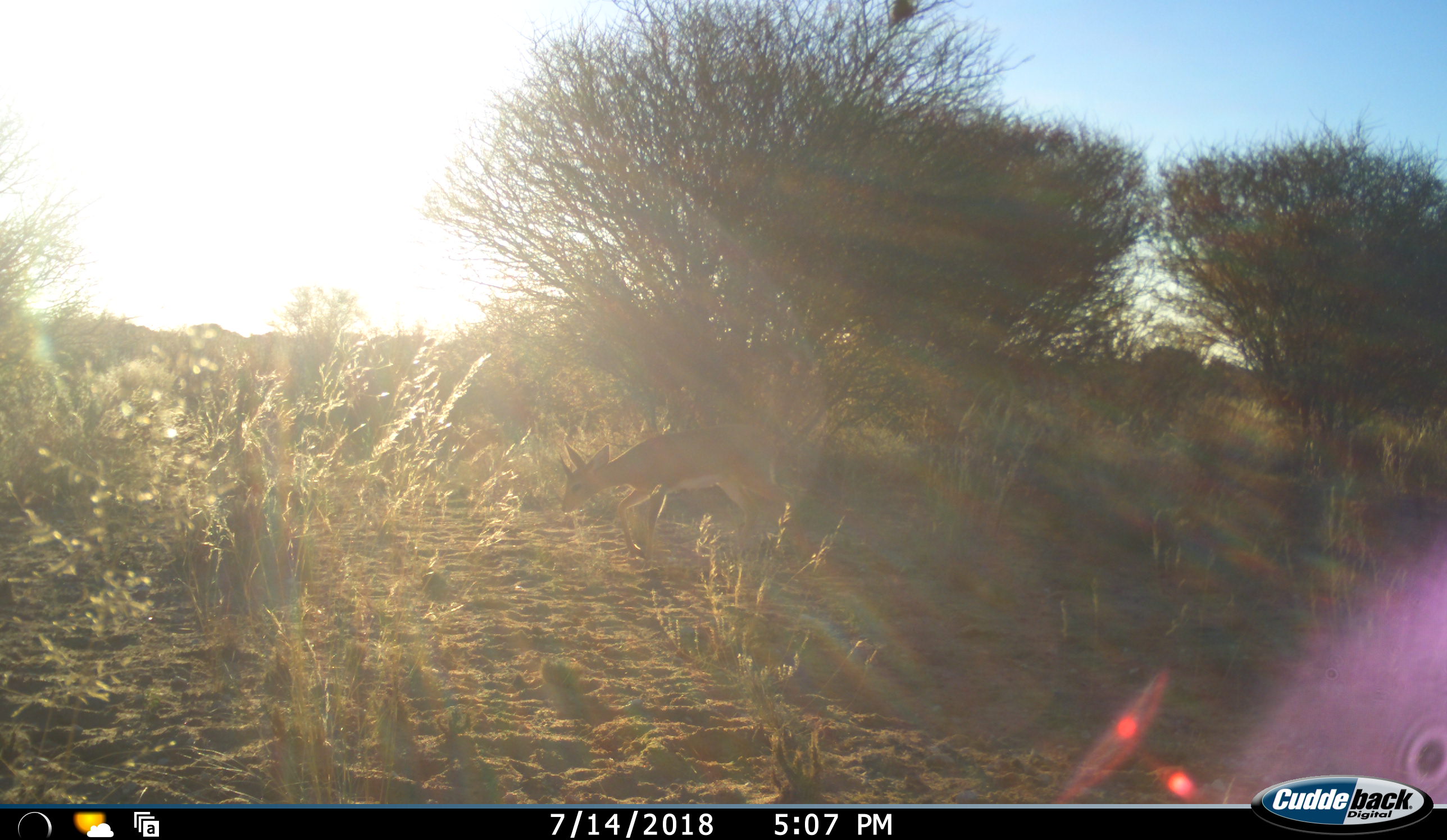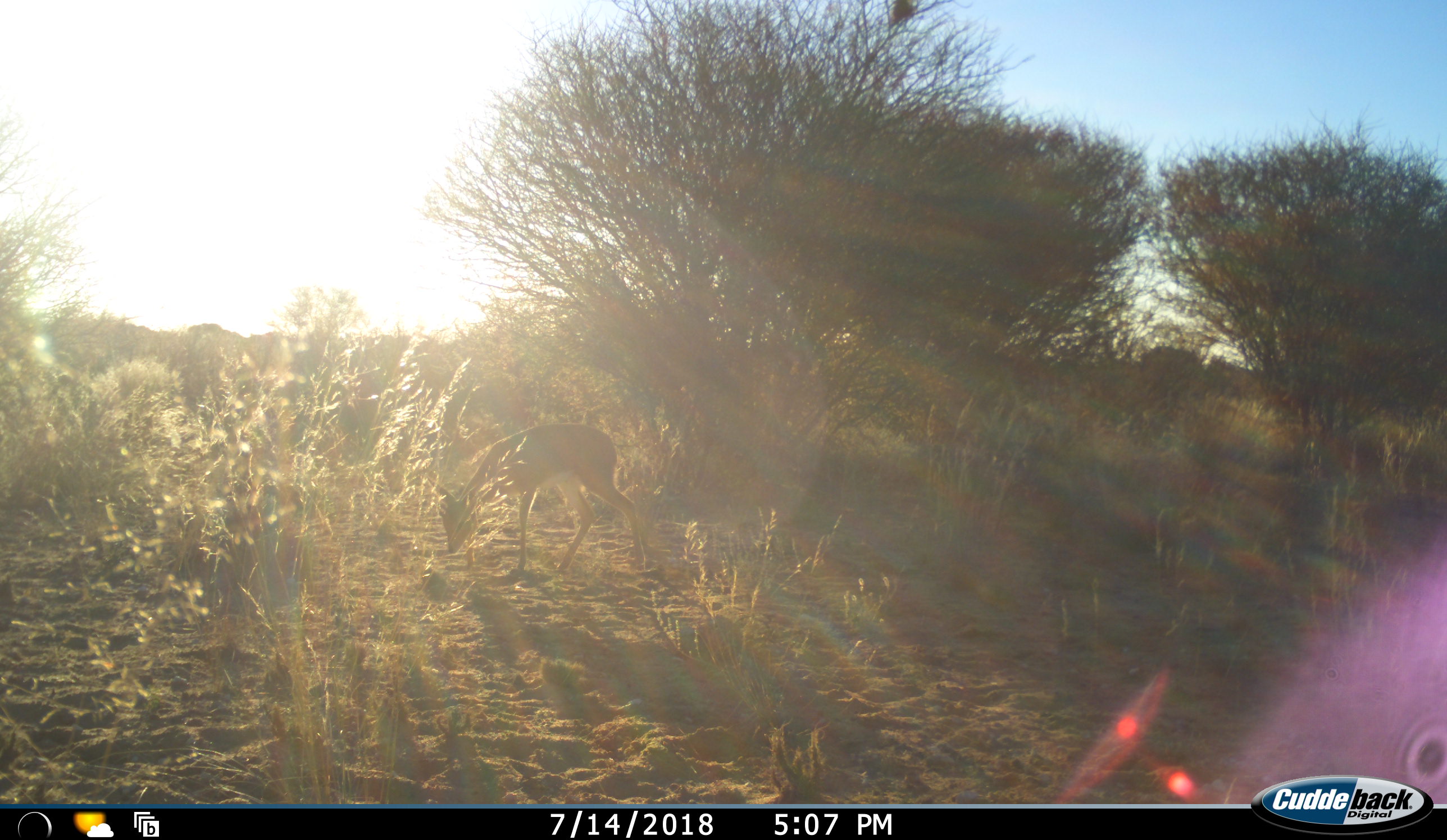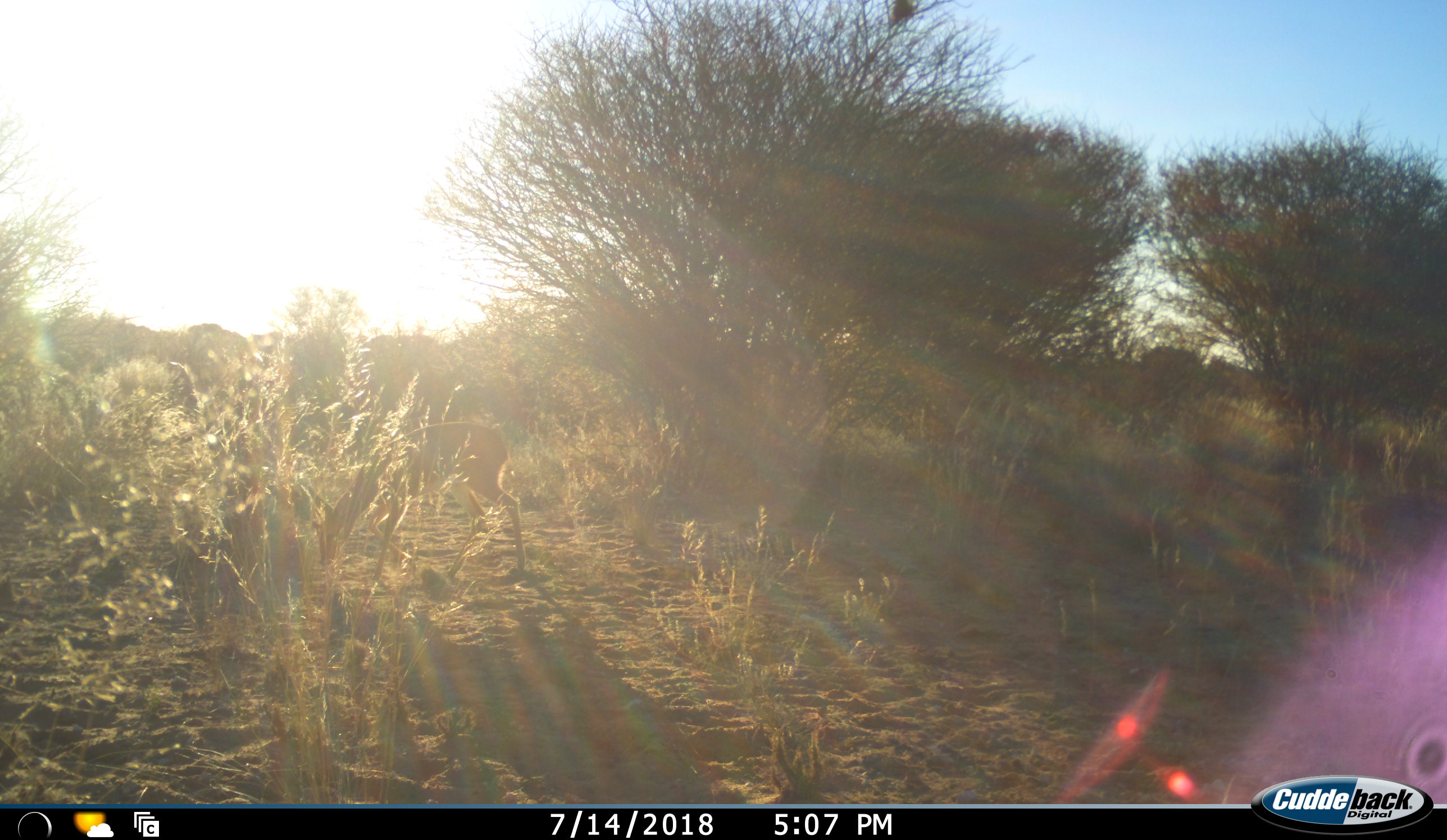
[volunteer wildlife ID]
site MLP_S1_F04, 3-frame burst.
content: unidentified animal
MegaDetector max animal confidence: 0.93